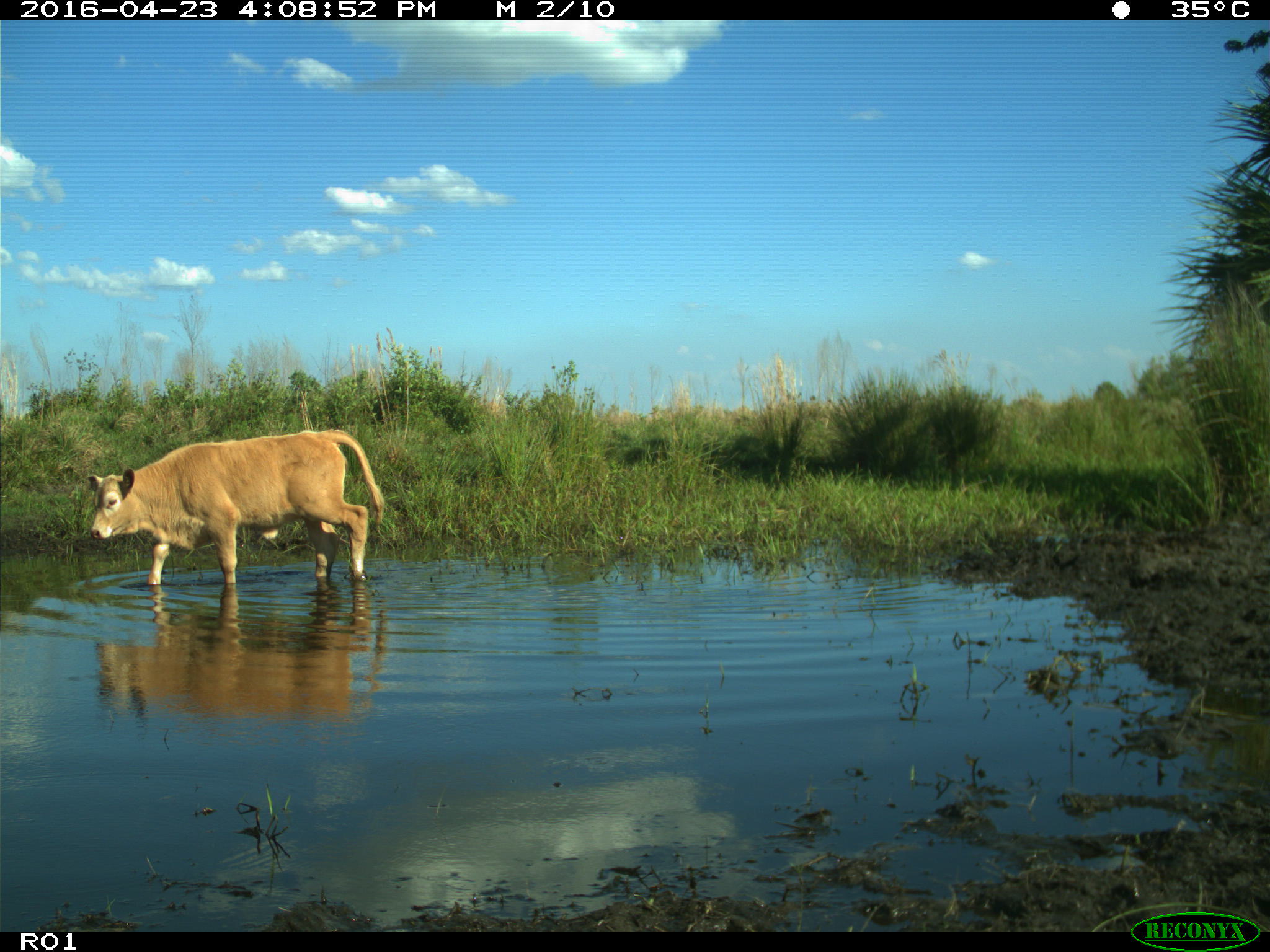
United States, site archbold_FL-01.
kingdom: Animalia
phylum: Chordata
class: Mammalia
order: Artiodactyla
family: Bovidae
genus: Bos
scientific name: Bos taurus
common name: domestic cow